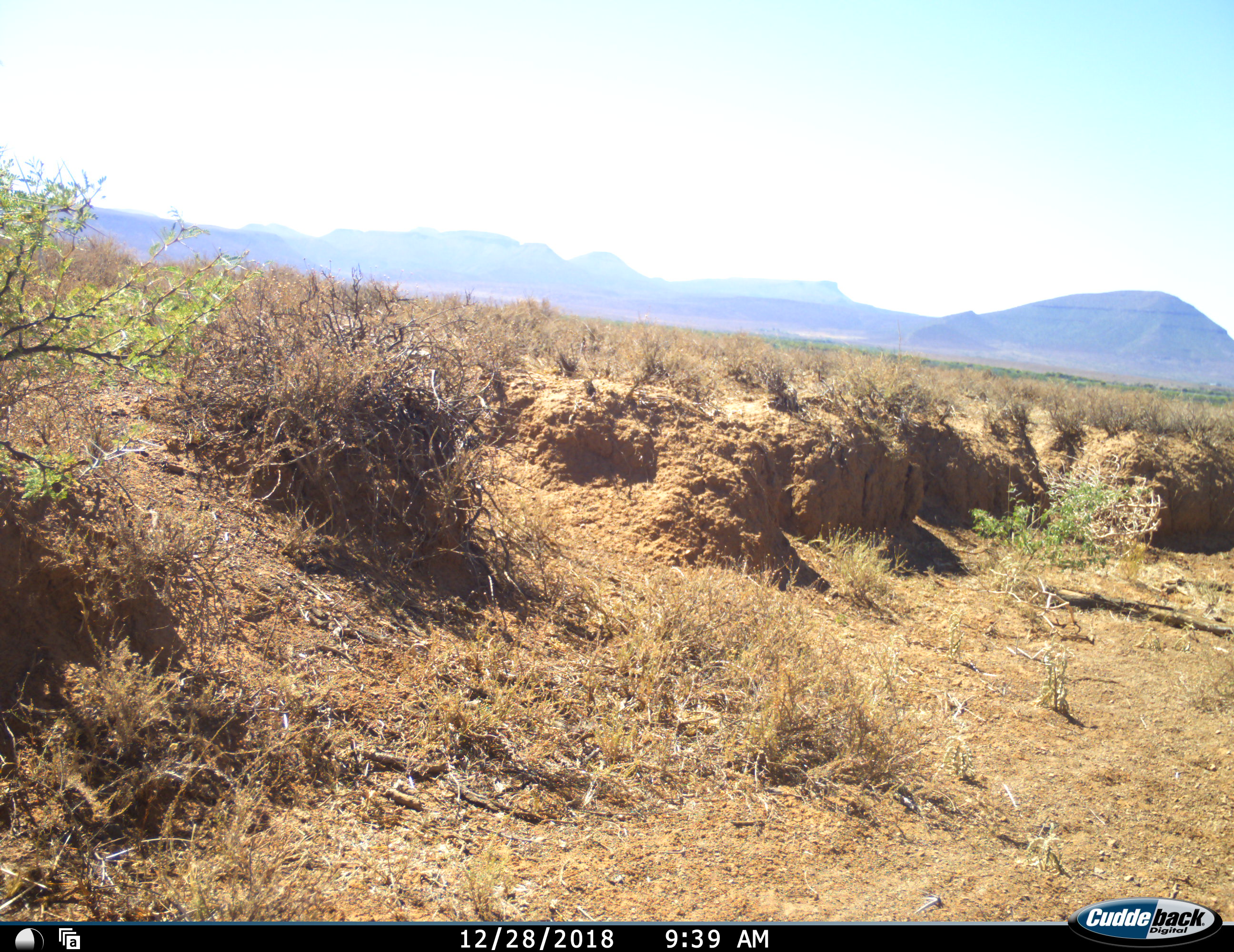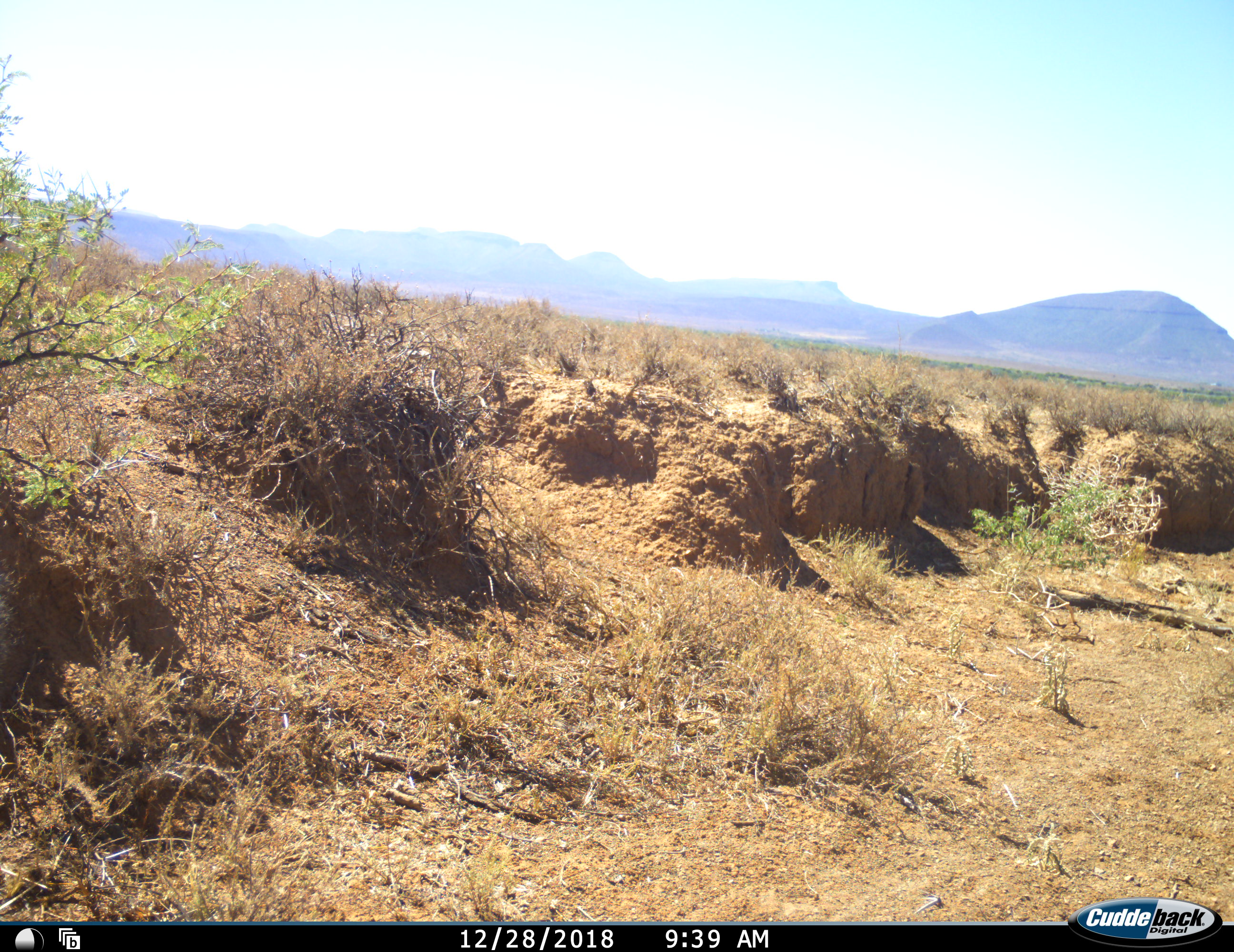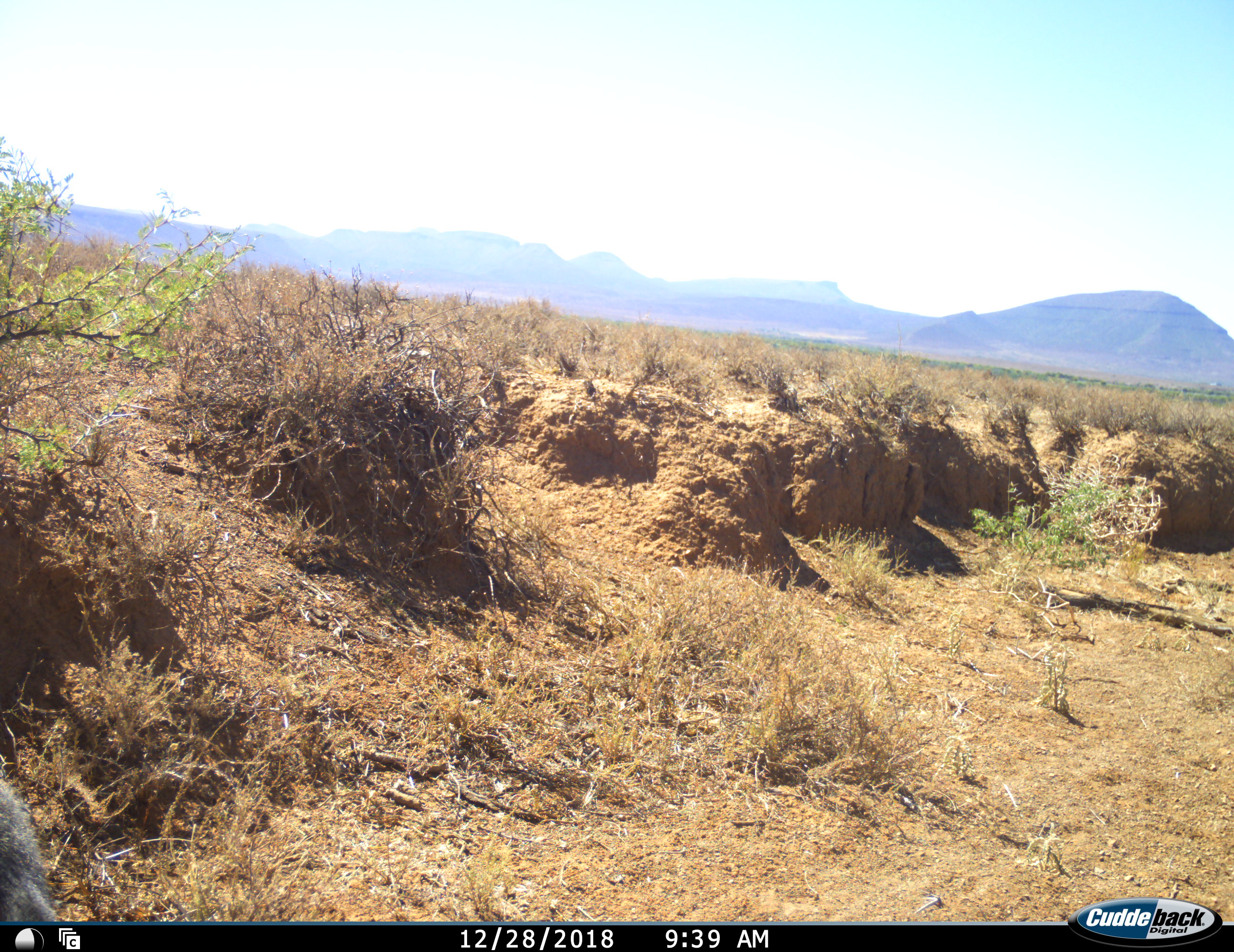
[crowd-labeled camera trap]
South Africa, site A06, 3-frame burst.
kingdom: Animalia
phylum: Chordata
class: Mammalia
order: Primates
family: Cercopithecidae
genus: Chlorocebus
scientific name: Chlorocebus pygerythrus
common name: vervet monkey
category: monkeyvervet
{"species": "monkeyvervet (vervet monkey) (Chlorocebus pygerythrus)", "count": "1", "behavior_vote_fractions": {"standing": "0%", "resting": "0%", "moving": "100%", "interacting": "0%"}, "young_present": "0%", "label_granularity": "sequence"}